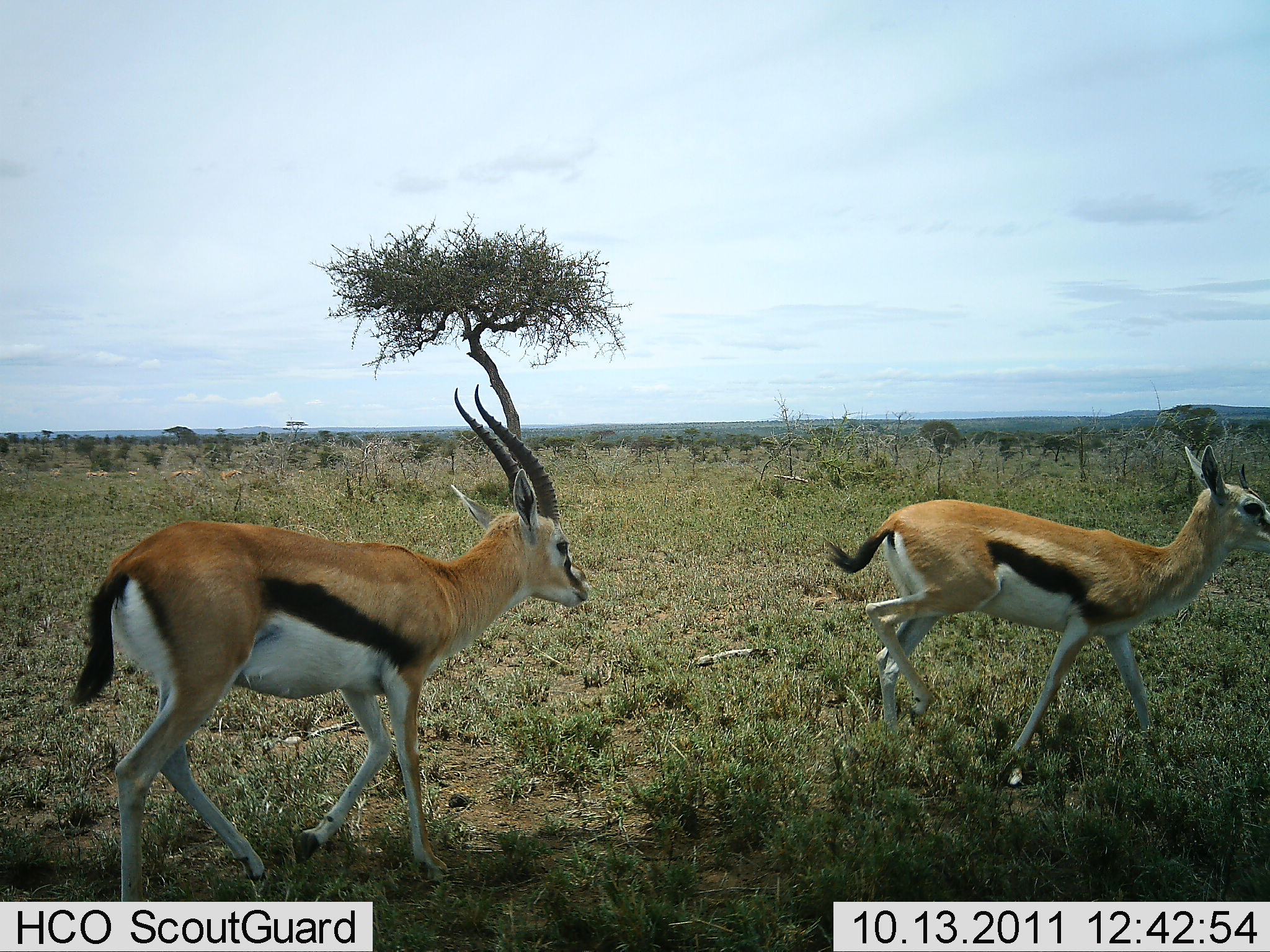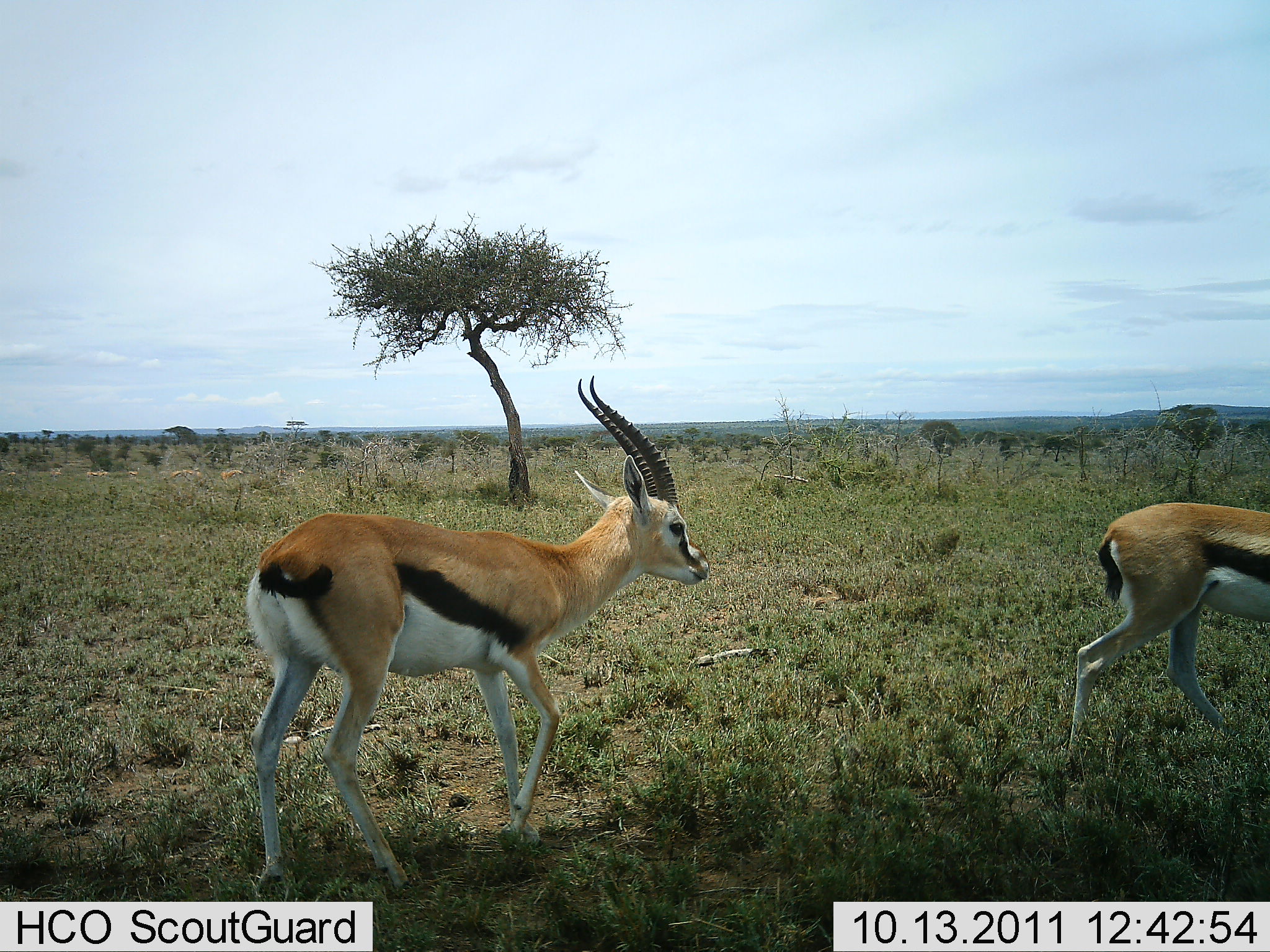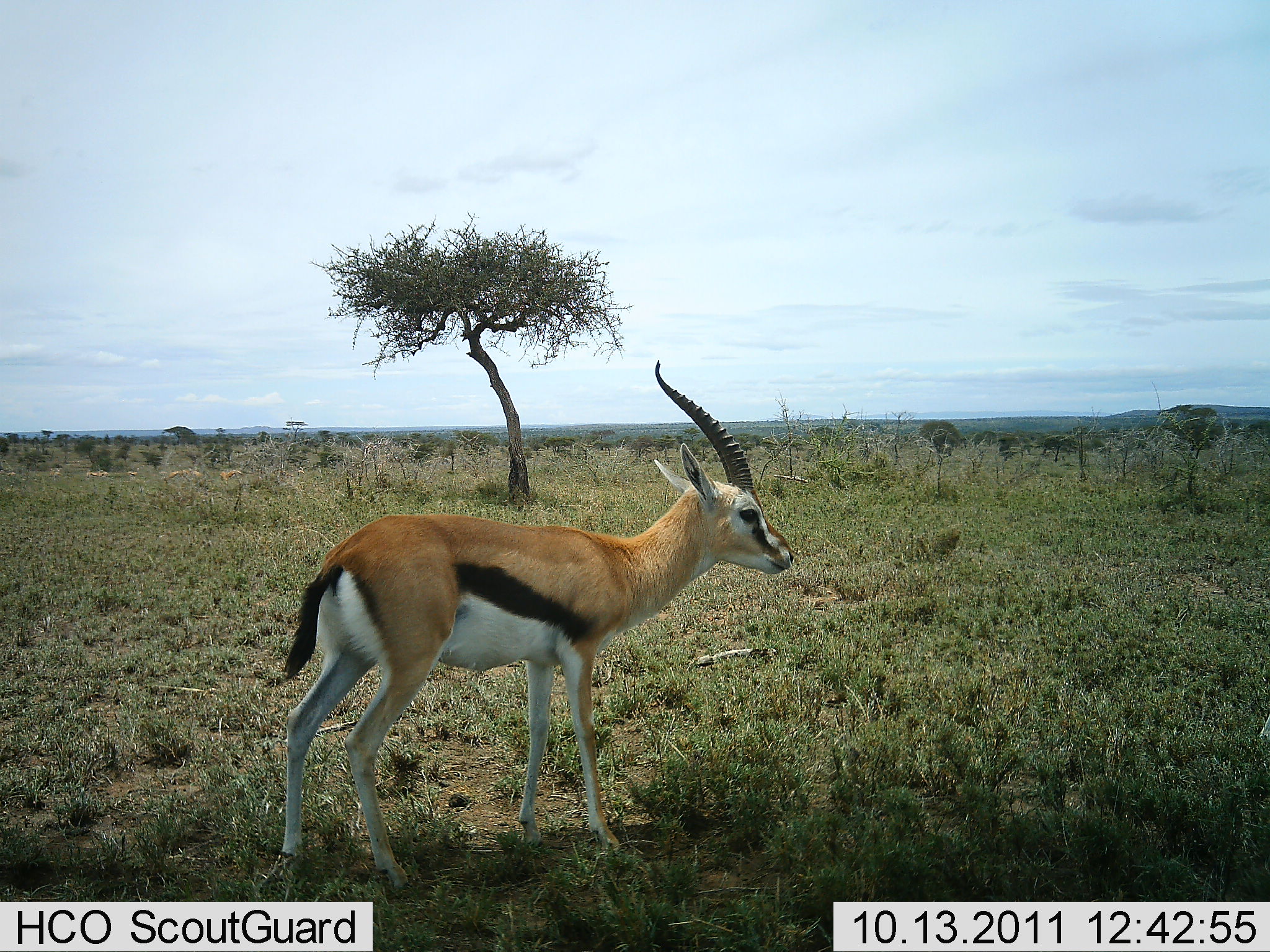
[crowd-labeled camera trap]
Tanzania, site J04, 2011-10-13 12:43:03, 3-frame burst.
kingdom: Animalia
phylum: Chordata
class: Mammalia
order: Artiodactyla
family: Bovidae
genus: Eudorcas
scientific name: Eudorcas thomsonii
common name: thomson's gazelle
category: gazellethomsons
Gazellethomsons (thomson's gazelle) (Eudorcas thomsonii), count 2. Behavior (volunteer vote fractions): standing 0%, resting 0%, moving 100%, interacting 0%. Young present (vote fraction): 7%. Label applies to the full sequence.